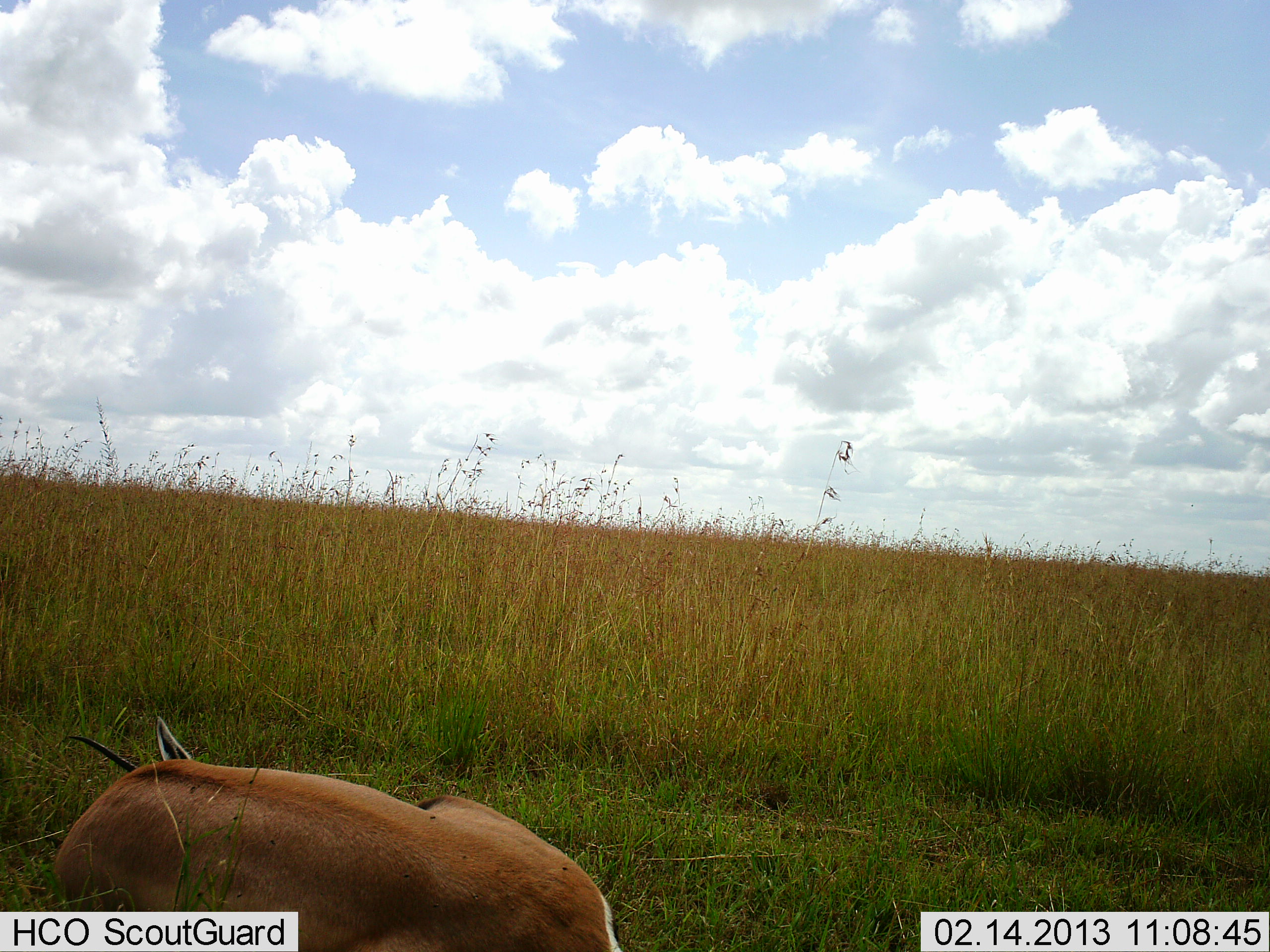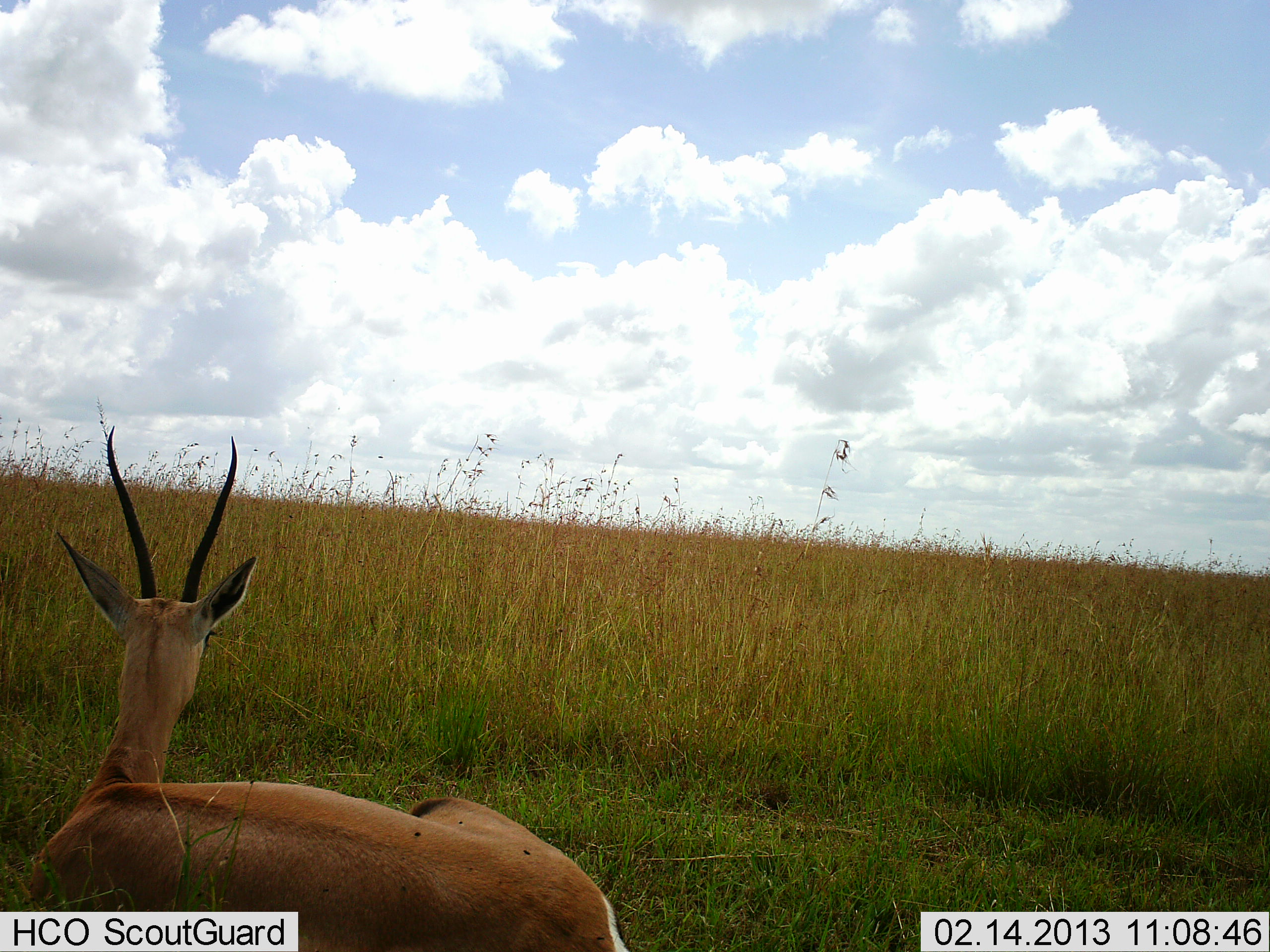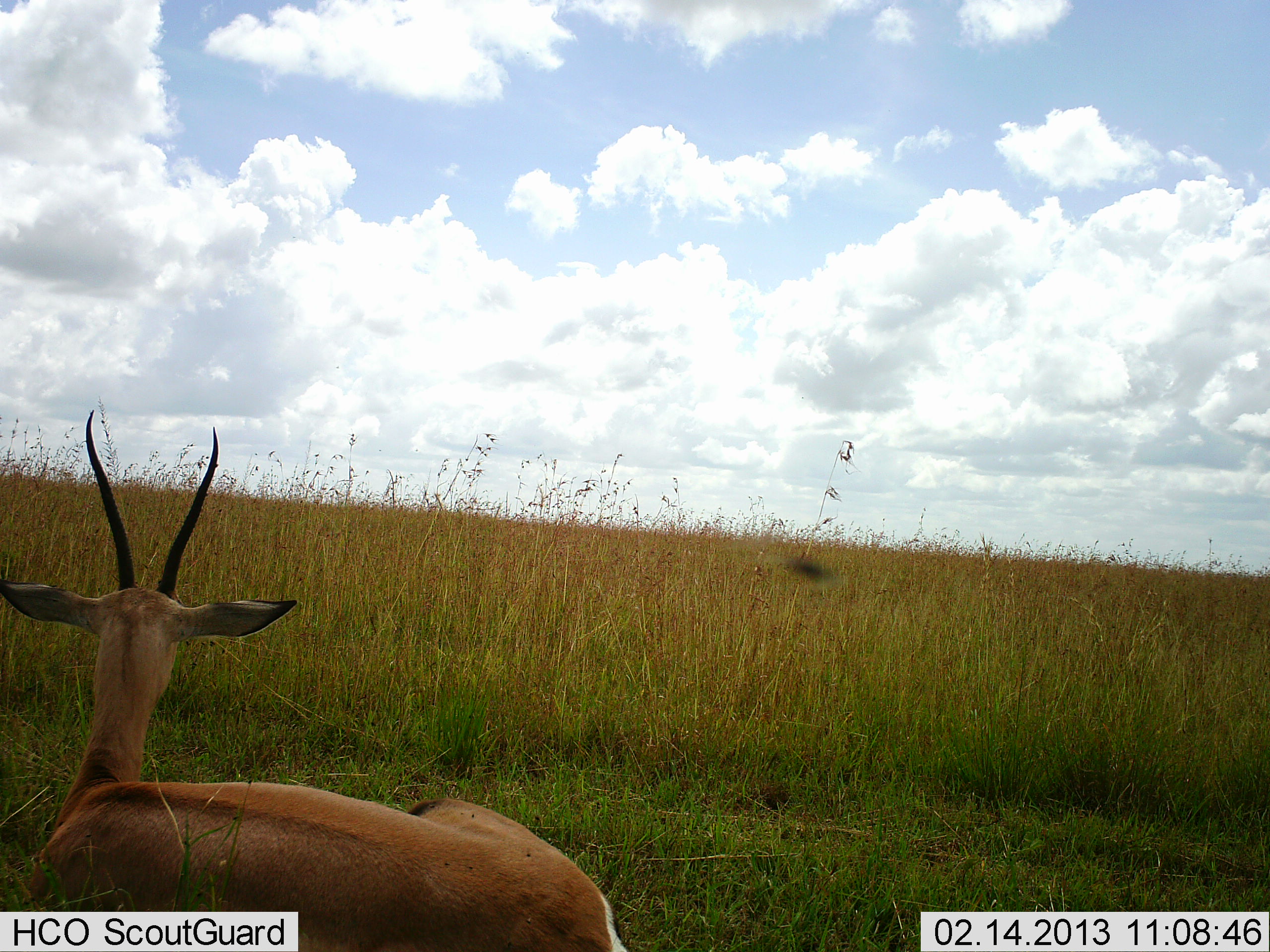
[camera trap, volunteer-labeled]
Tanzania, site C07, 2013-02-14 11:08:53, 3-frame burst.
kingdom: Animalia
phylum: Chordata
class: Mammalia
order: Artiodactyla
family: Bovidae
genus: Nanger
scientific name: Nanger granti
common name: grant's gazelle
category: gazellegrants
Gazellegrants (grant's gazelle) (Nanger granti), count 1. Behavior (volunteer vote fractions): standing 7%, resting 93%, moving 0%, interacting 0%. Young present (vote fraction): 0%. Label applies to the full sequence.